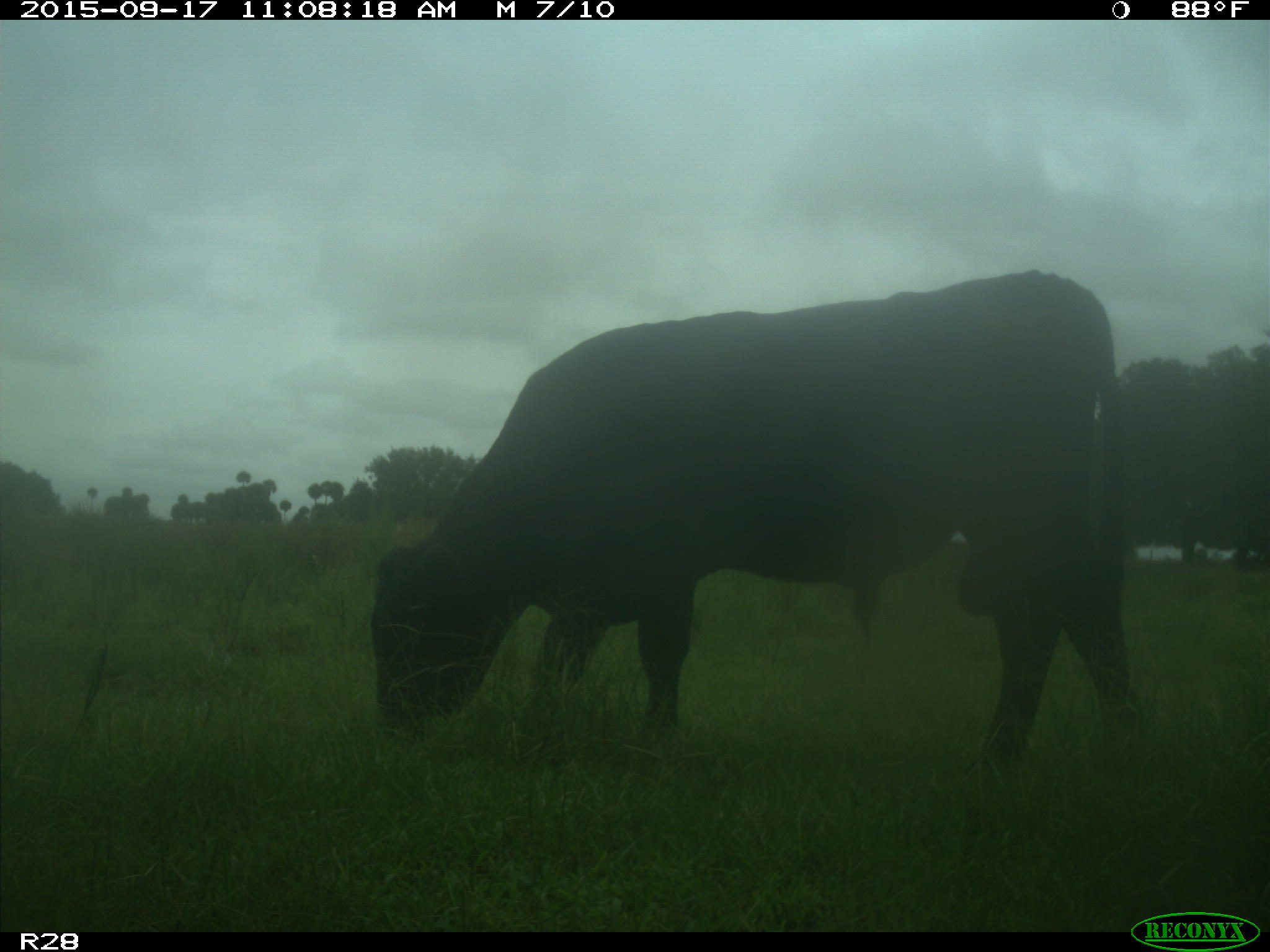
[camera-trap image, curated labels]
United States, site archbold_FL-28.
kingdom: Animalia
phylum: Chordata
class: Mammalia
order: Artiodactyla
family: Bovidae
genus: Bos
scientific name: Bos taurus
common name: domestic cow